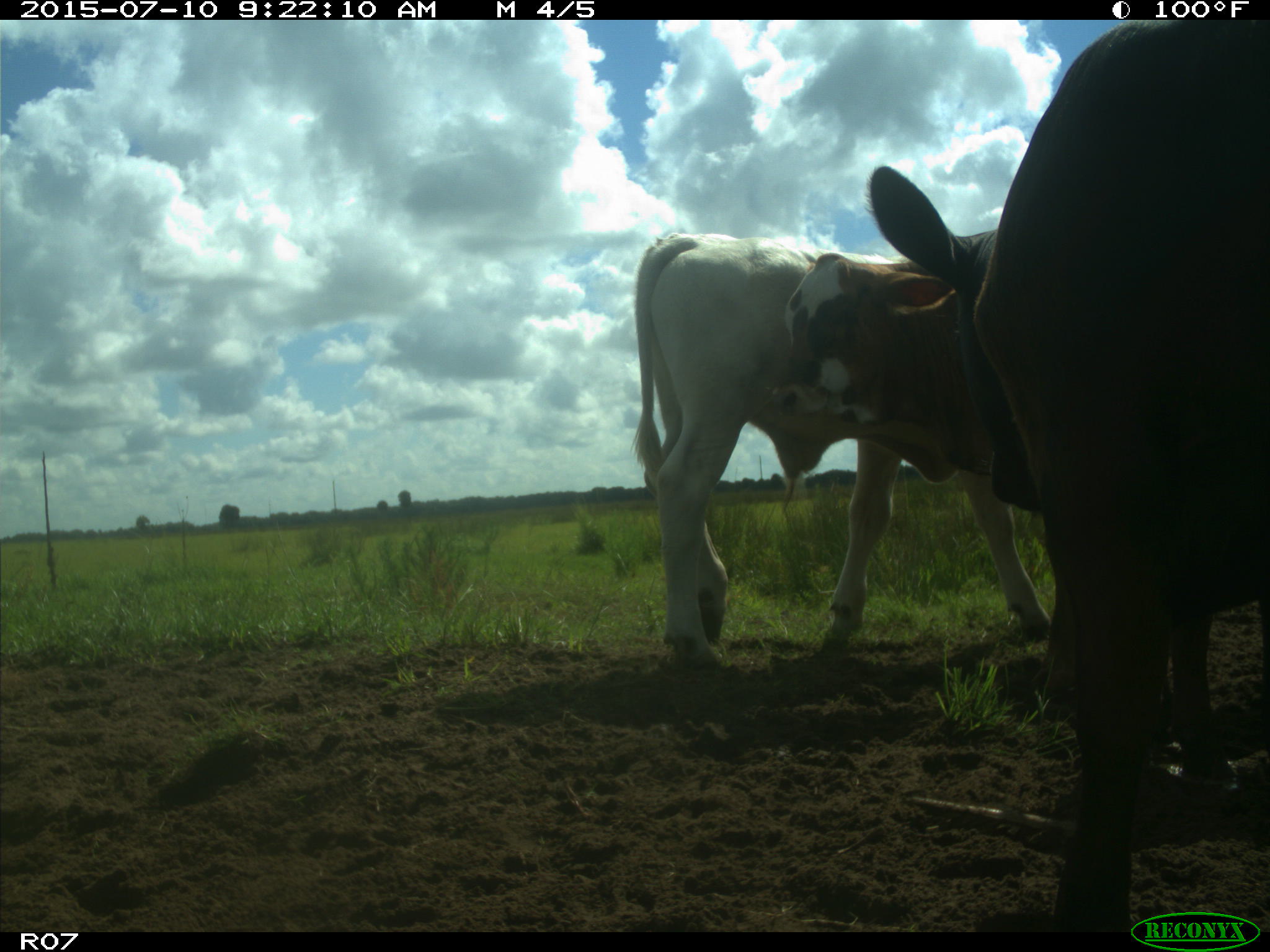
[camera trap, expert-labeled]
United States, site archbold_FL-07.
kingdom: Animalia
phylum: Chordata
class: Mammalia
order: Artiodactyla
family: Bovidae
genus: Bos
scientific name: Bos taurus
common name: domestic cow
Bos taurus (domestic cow).